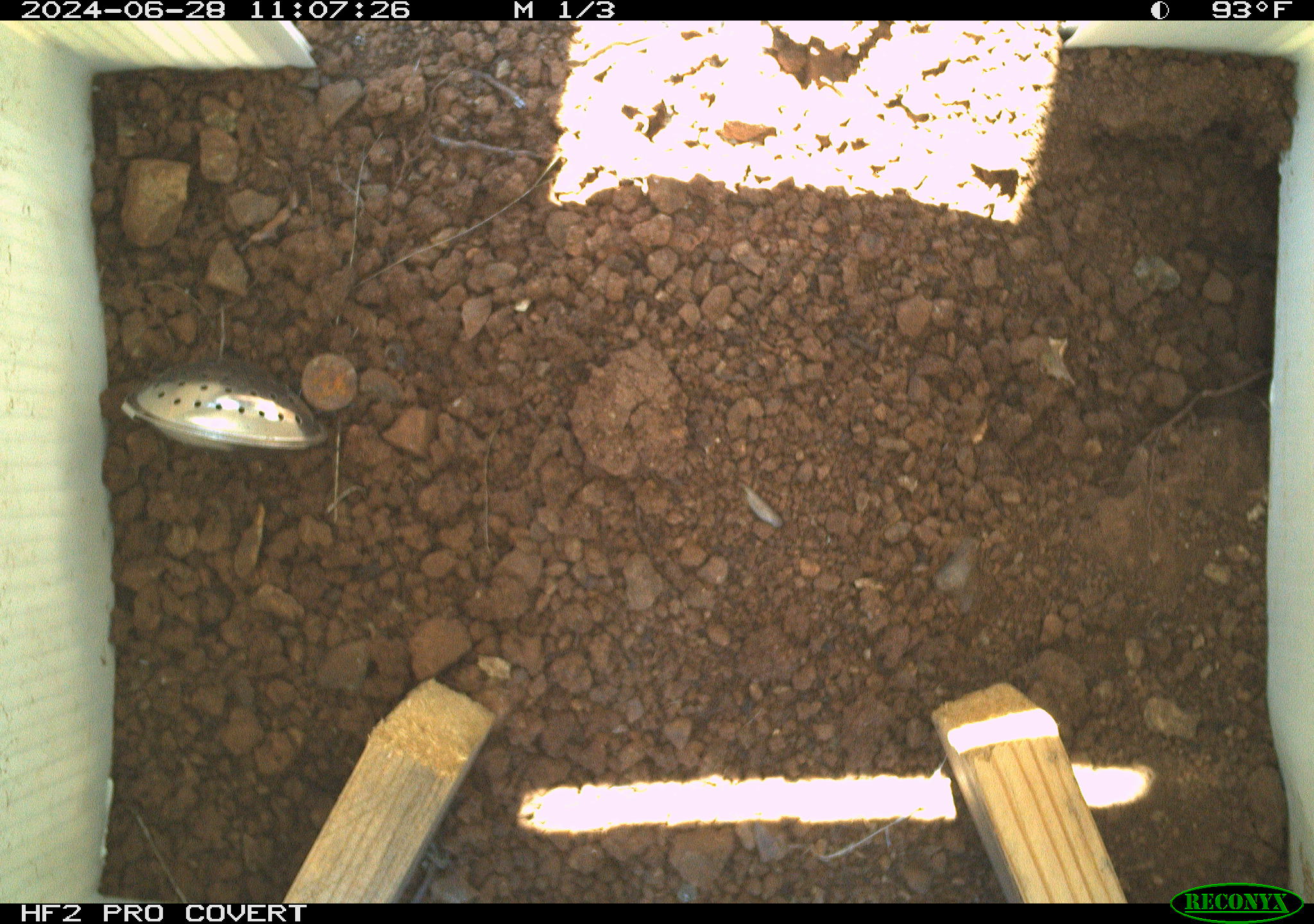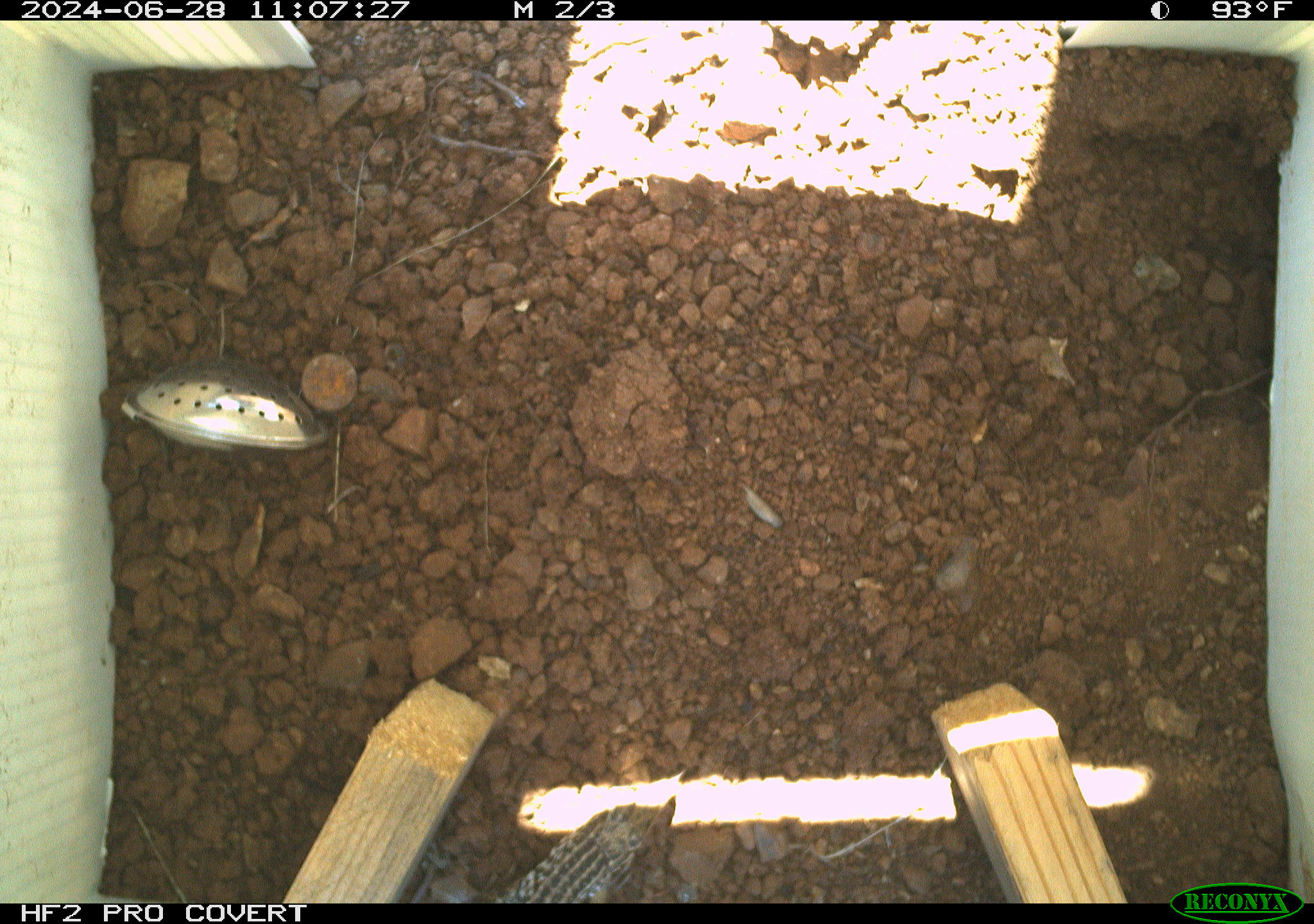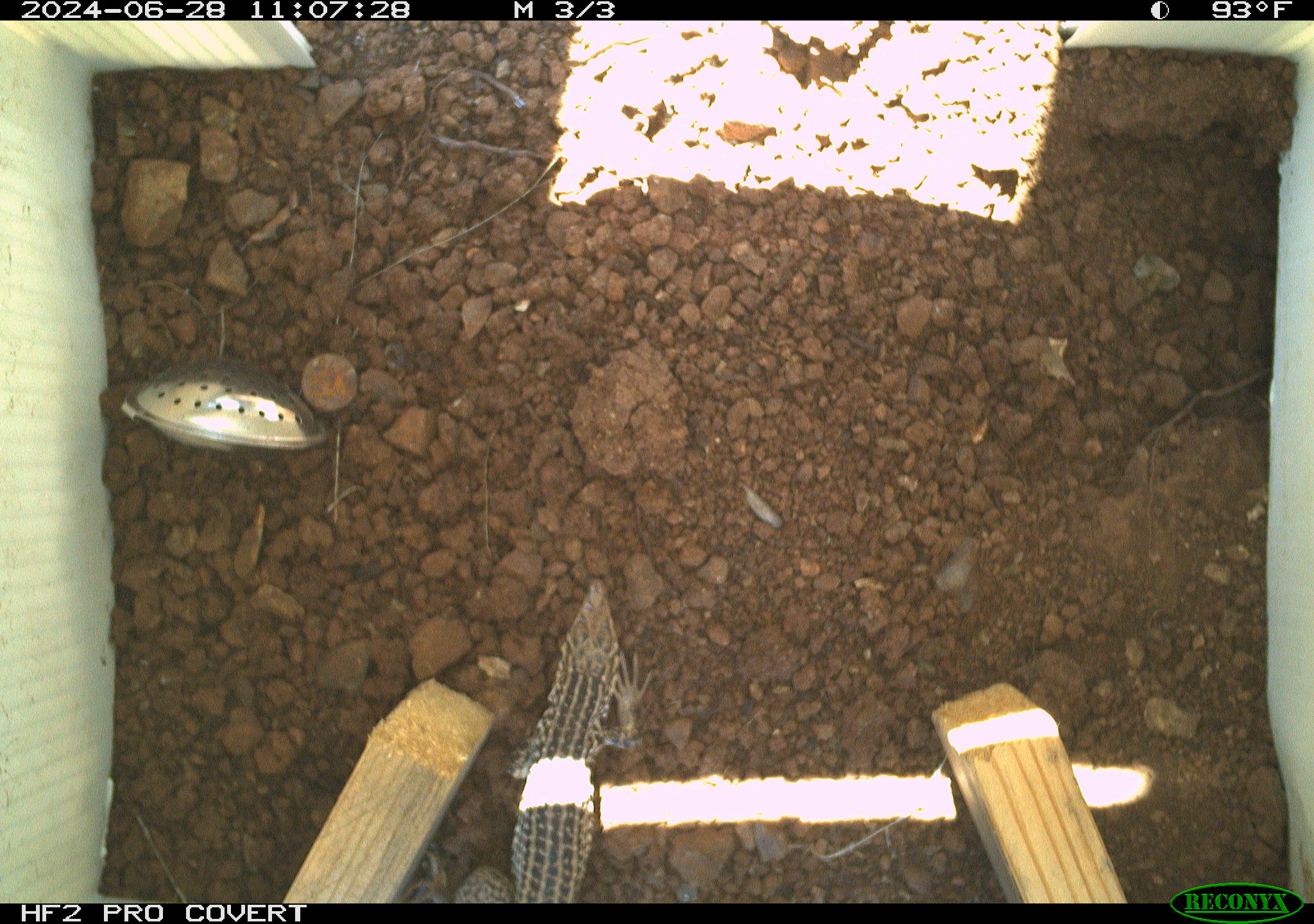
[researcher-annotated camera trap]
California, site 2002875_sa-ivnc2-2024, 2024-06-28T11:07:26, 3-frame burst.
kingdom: Animalia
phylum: Chordata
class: Reptilia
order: Squamata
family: Teiidae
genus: Aspidoscelis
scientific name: Aspidoscelis tigris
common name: western whiptail